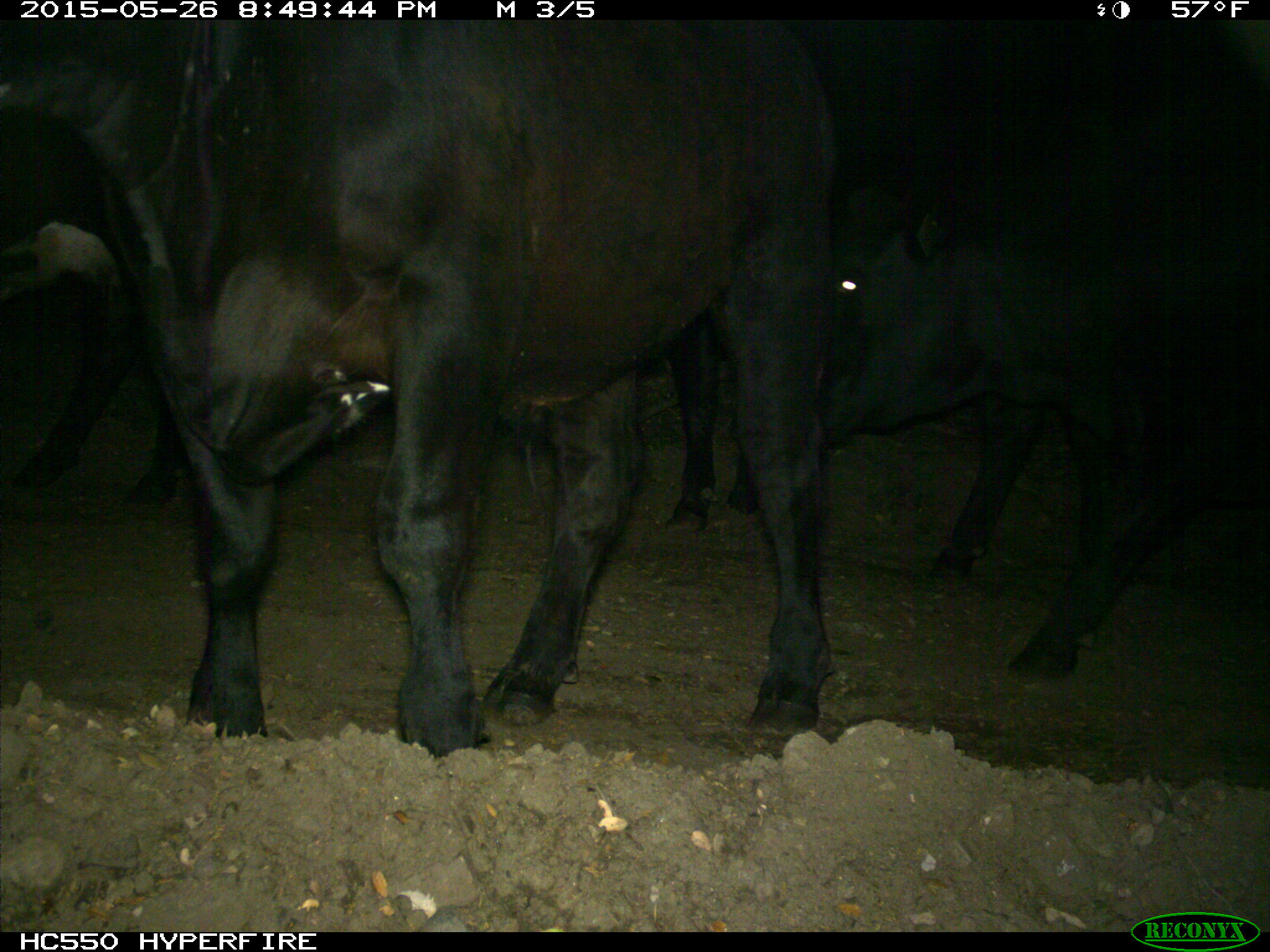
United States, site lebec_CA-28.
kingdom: Animalia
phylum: Chordata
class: Mammalia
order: Artiodactyla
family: Bovidae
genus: Bos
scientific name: Bos taurus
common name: domestic cow